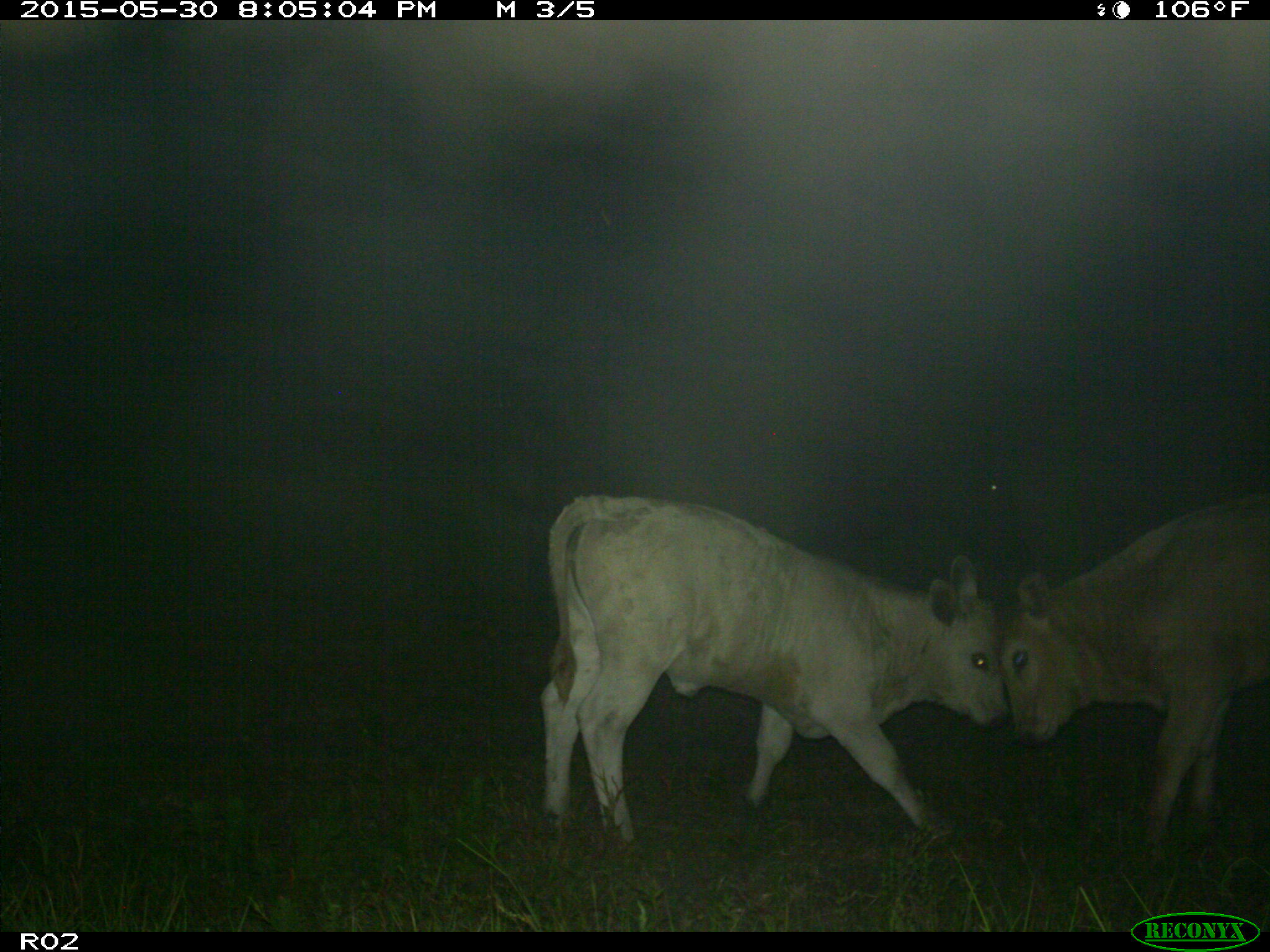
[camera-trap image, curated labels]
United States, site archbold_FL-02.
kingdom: Animalia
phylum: Chordata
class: Mammalia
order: Artiodactyla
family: Bovidae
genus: Bos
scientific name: Bos taurus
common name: domestic cow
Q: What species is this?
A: Bos taurus (domestic cow).